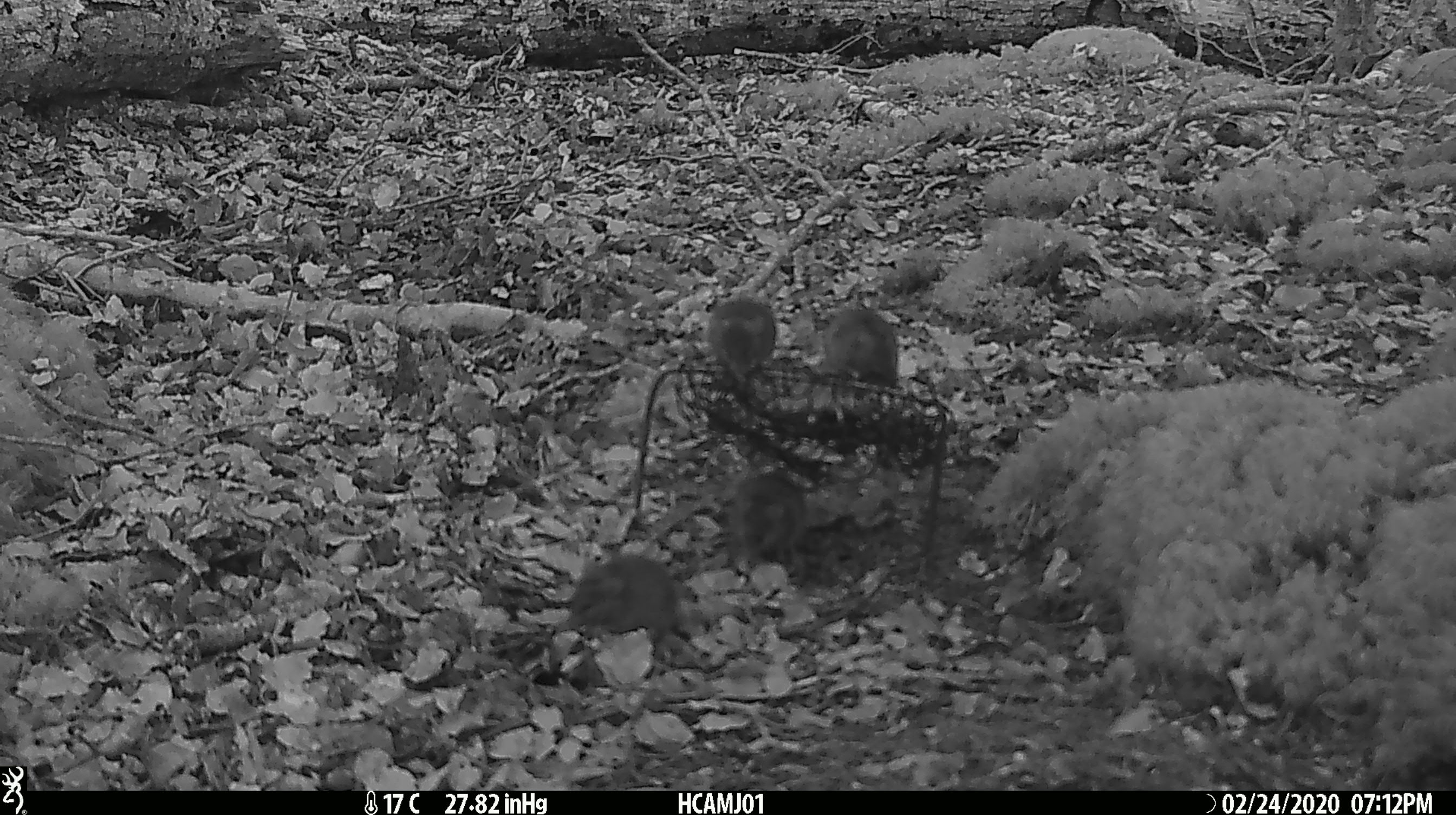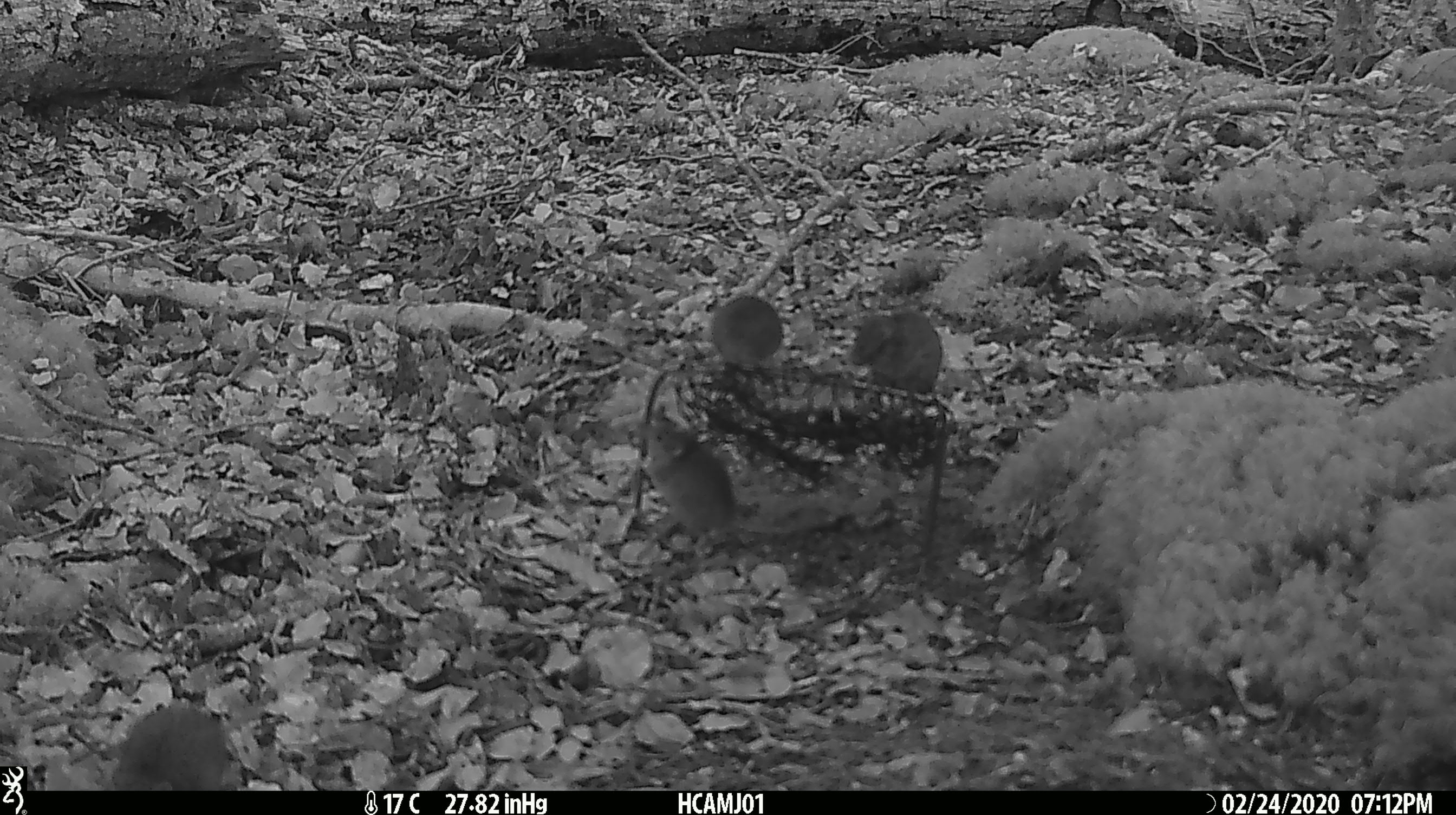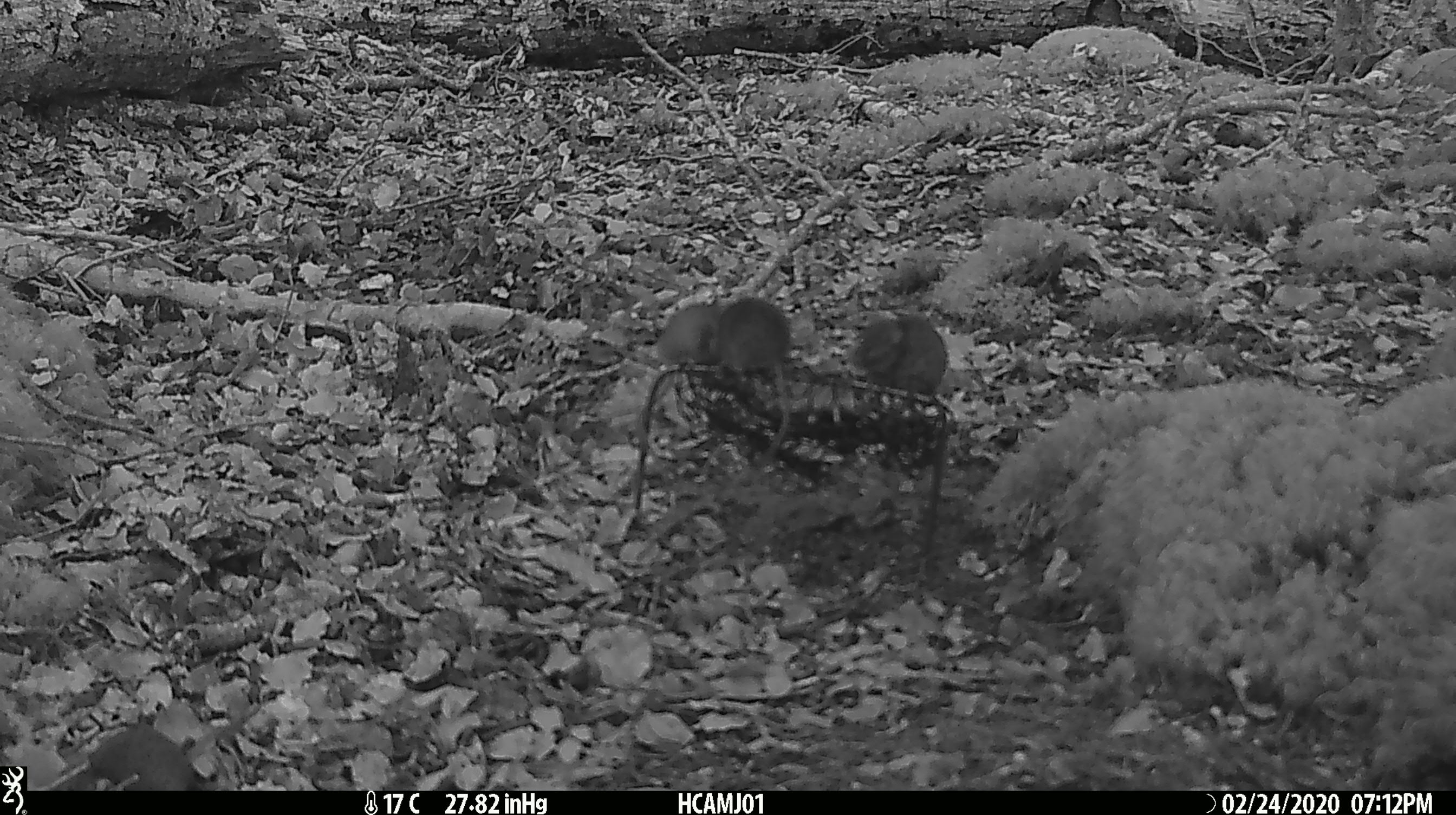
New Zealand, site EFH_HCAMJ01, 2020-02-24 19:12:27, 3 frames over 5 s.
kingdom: Animalia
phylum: Chordata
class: Mammalia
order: Rodentia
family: Muridae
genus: Mus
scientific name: Mus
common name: mouse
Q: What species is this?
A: Mouse (Mus).